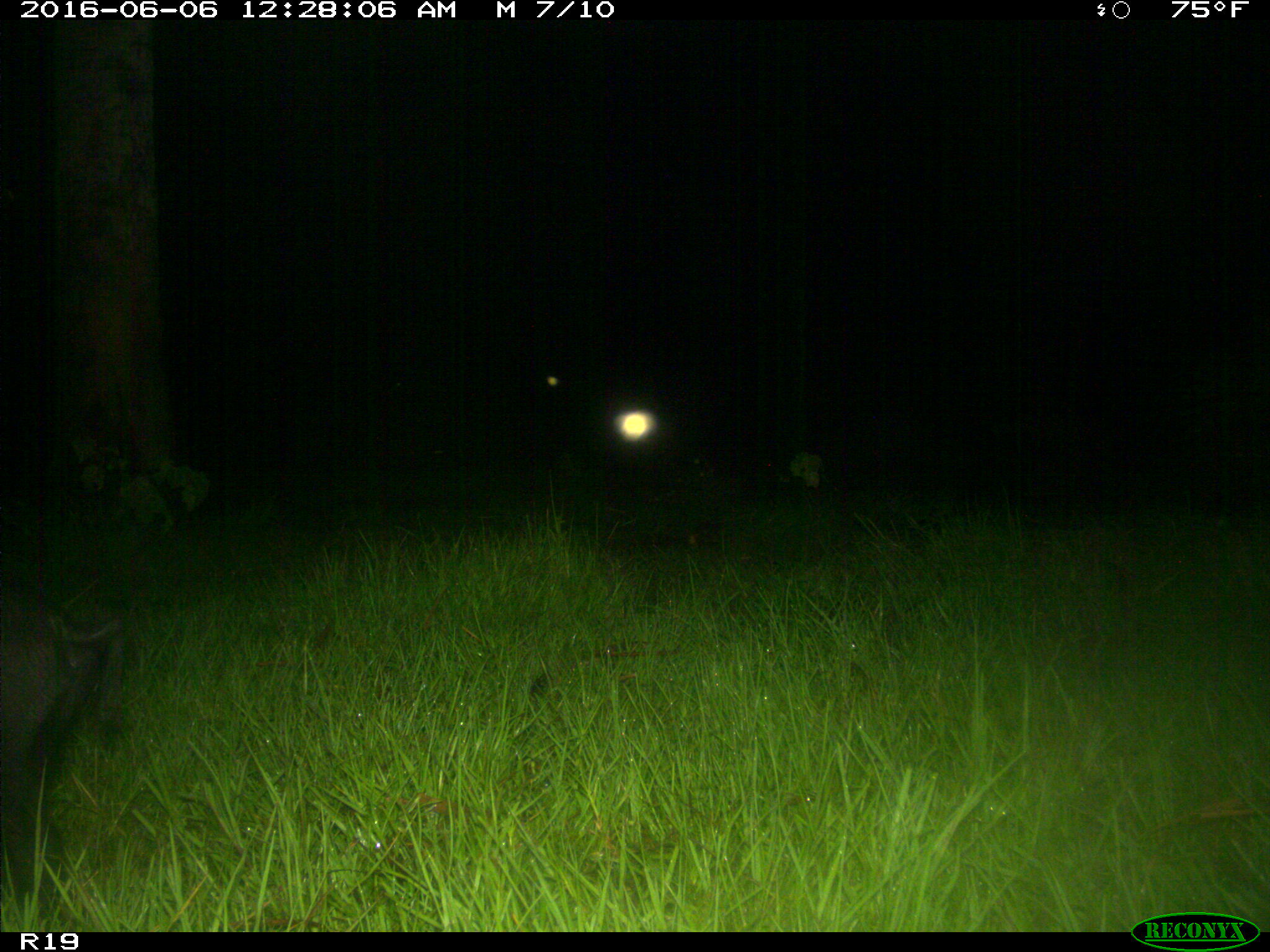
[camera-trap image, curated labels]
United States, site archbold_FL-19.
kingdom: Animalia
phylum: Chordata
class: Mammalia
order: Artiodactyla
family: Suidae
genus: Sus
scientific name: Sus scrofa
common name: wild boar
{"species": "Sus scrofa (wild boar)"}